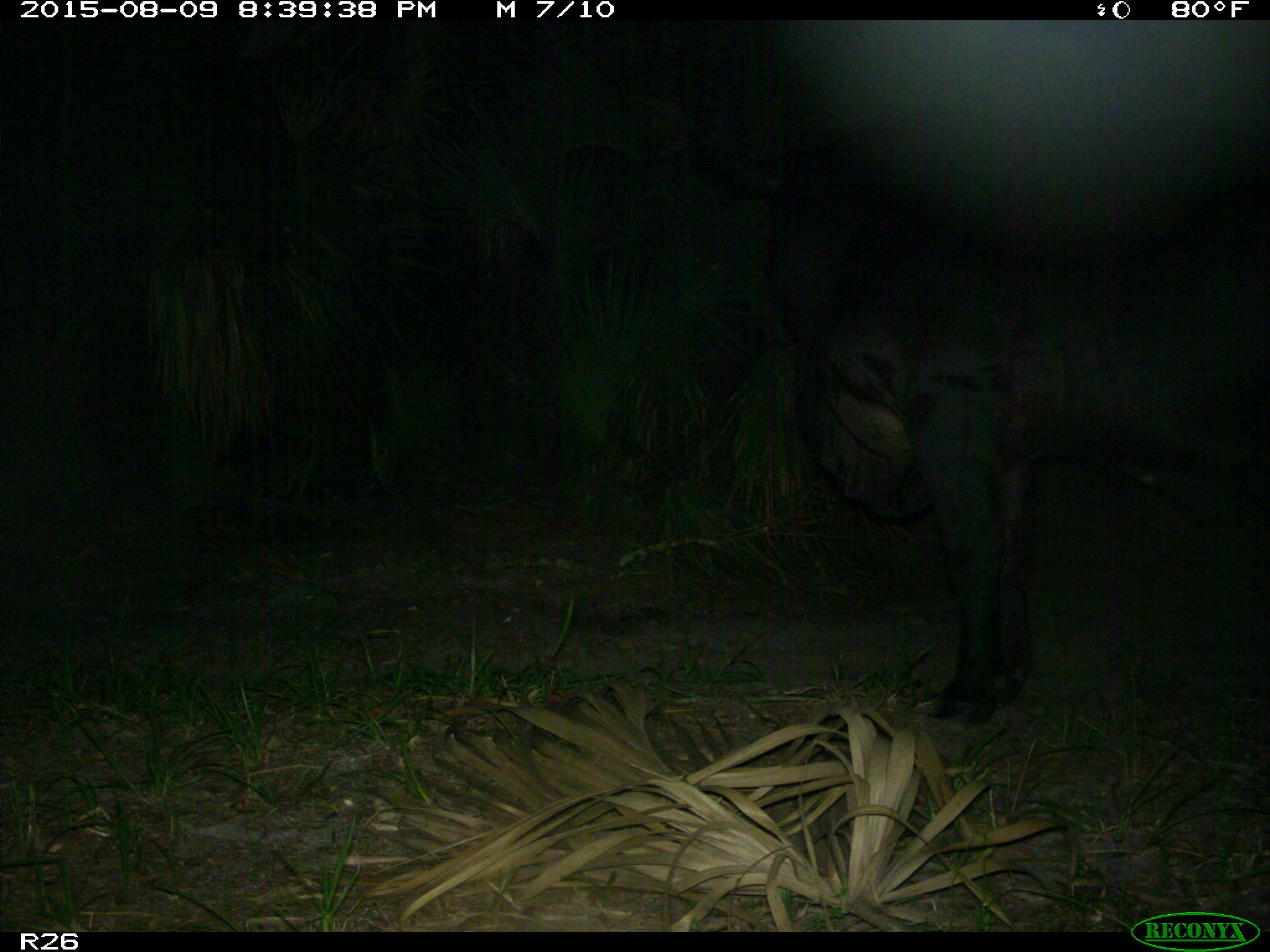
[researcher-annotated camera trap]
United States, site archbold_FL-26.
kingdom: Animalia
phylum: Chordata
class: Mammalia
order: Artiodactyla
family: Bovidae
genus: Bos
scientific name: Bos taurus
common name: domestic cow